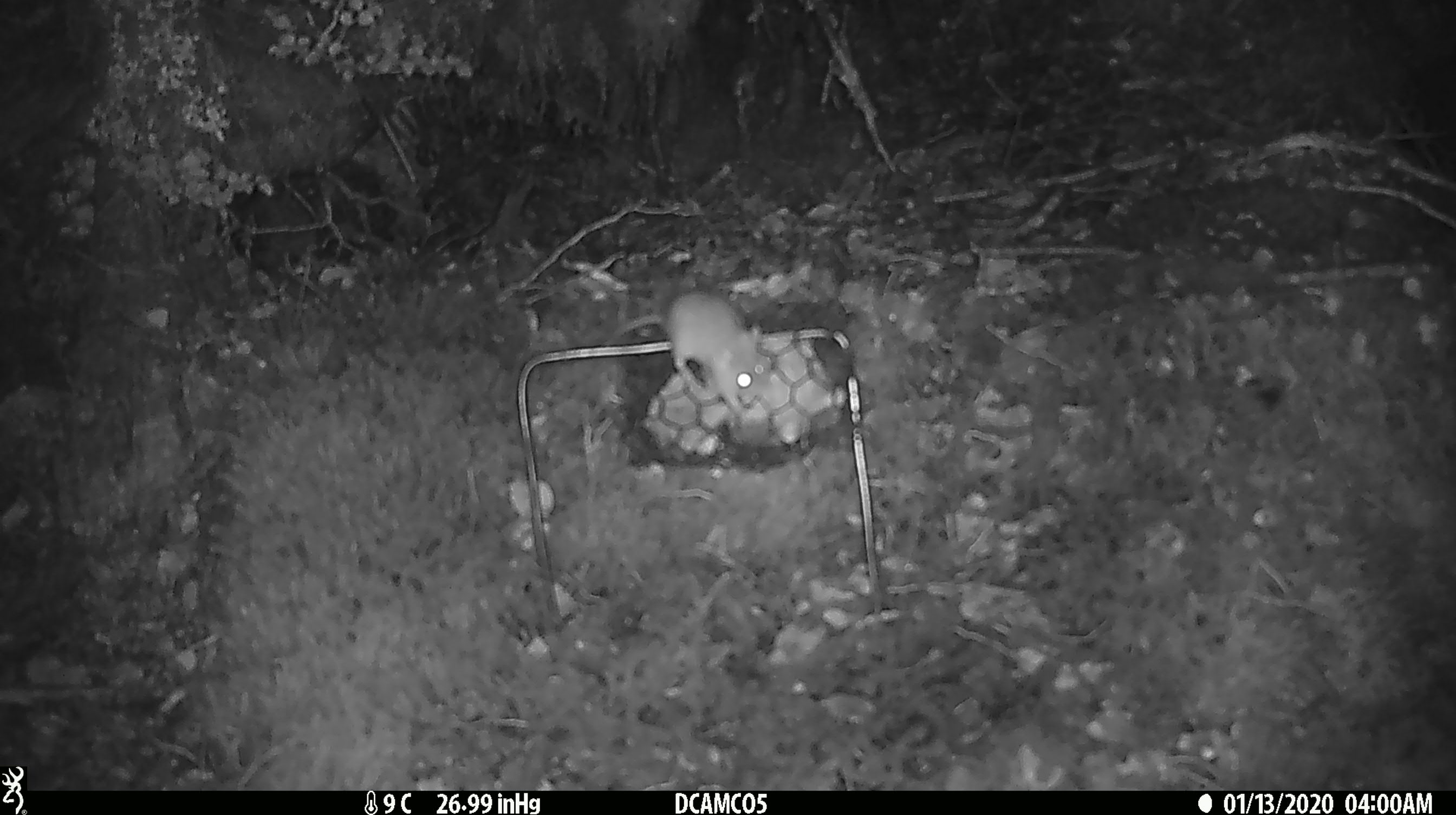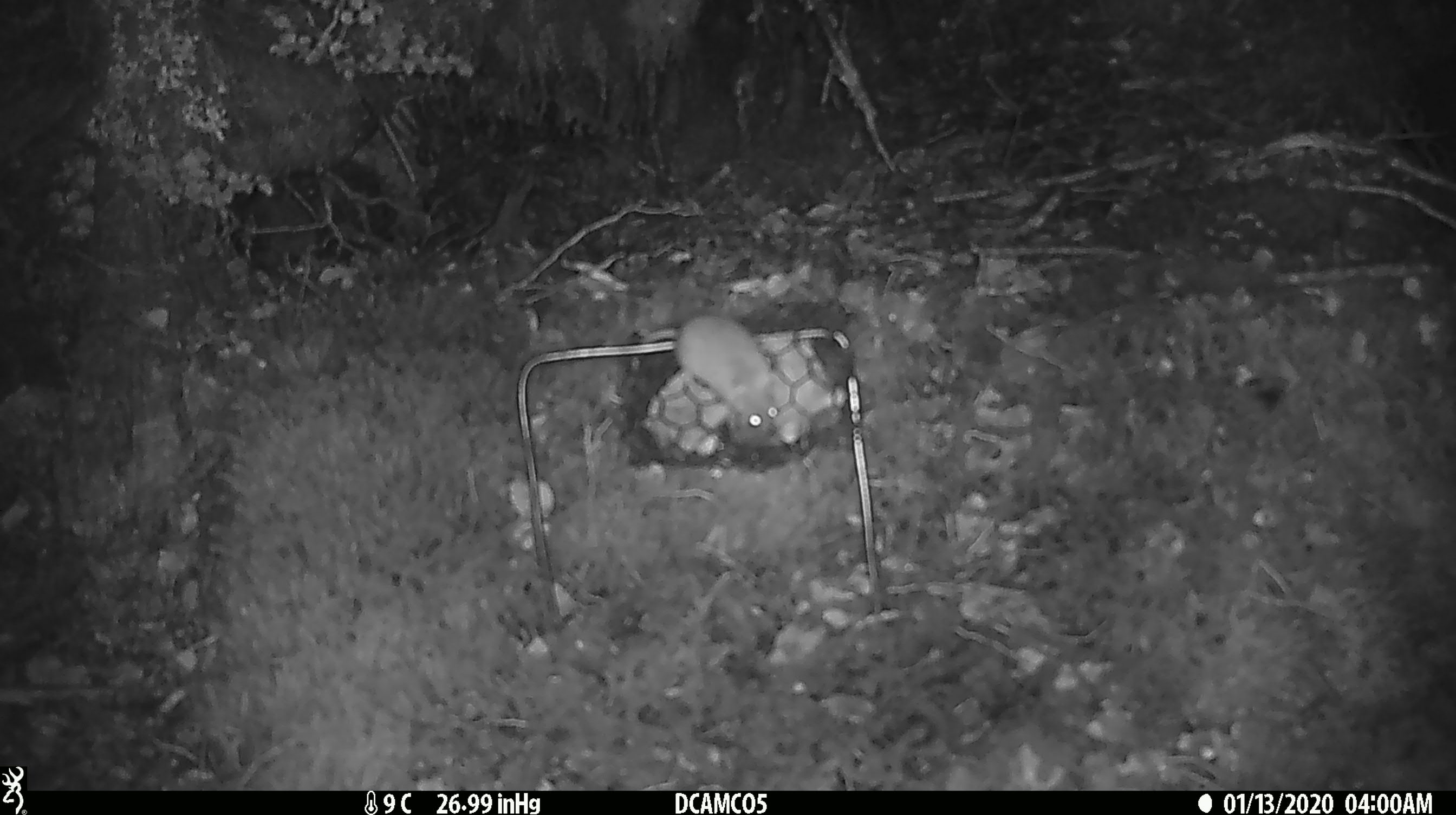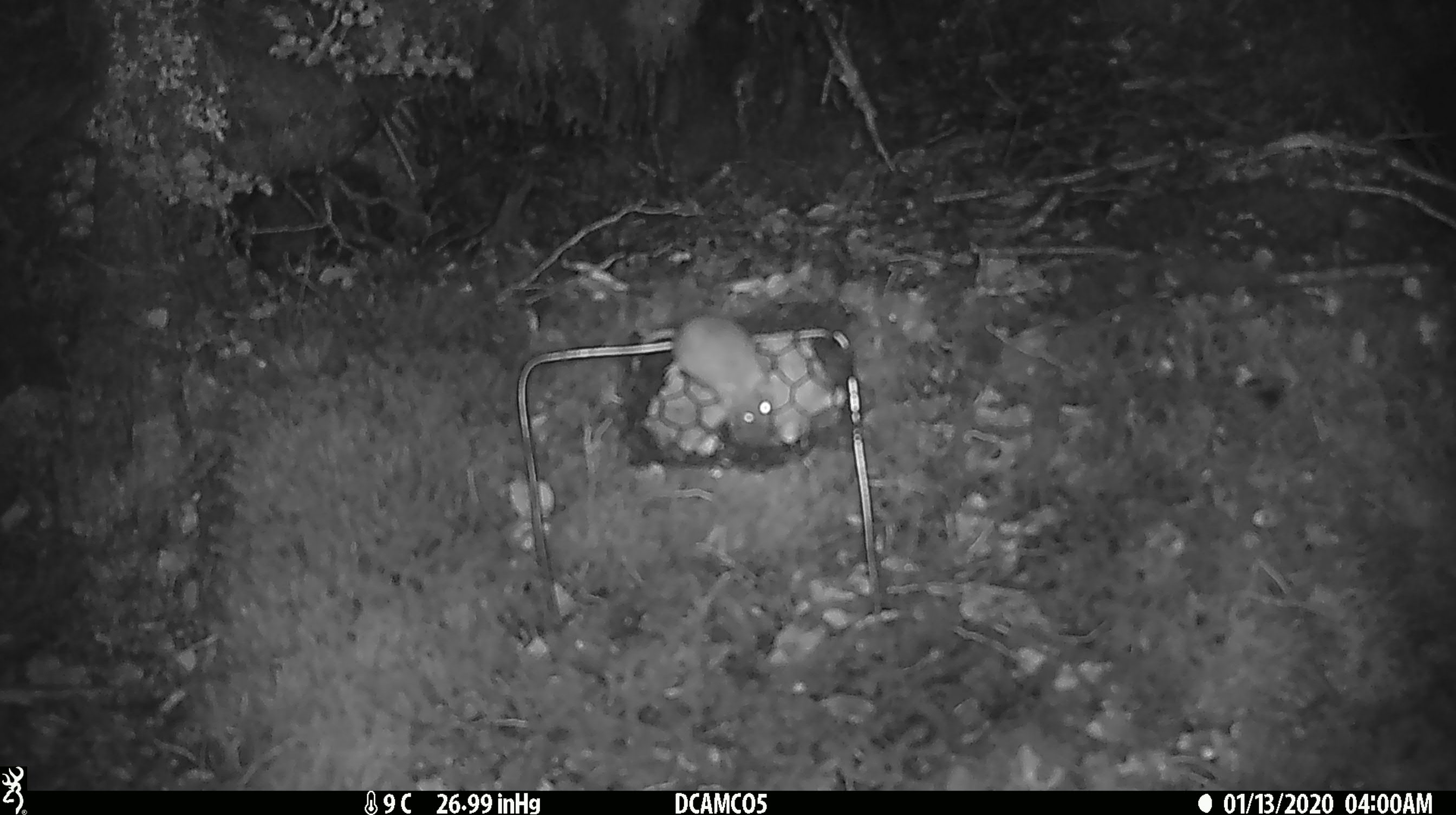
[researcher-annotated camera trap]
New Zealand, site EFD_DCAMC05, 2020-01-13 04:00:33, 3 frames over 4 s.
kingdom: Animalia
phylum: Chordata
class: Mammalia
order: Rodentia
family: Muridae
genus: Mus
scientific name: Mus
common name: mouse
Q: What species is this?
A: Mouse (Mus).